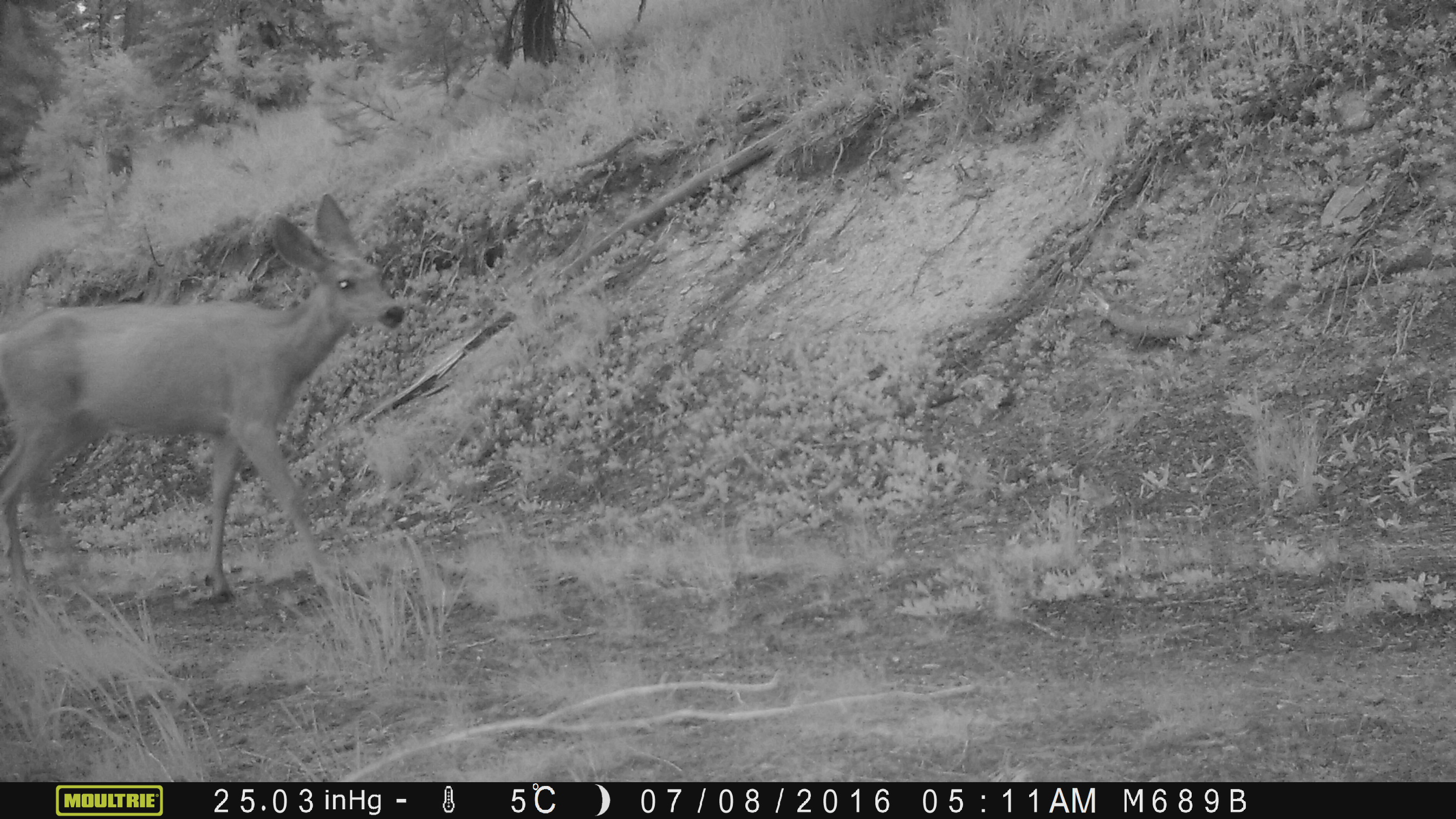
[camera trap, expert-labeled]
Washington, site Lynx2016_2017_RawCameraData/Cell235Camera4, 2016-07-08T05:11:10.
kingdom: Animalia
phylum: Chordata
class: Mammalia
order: Artiodactyla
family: Cervidae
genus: Odocoileus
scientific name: Odocoileus hemionus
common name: mule deer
Odocoileus hemionus (mule deer). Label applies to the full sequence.